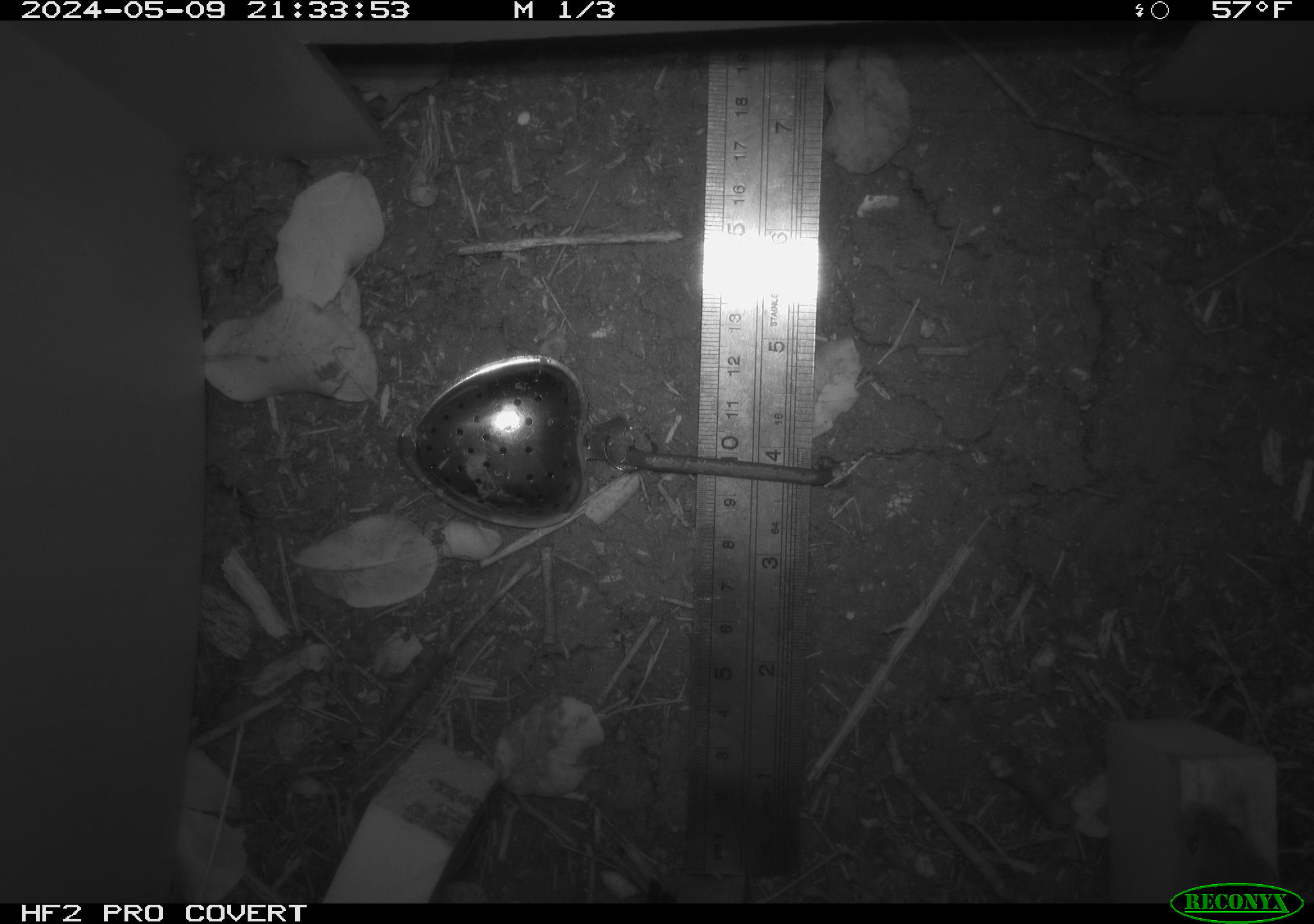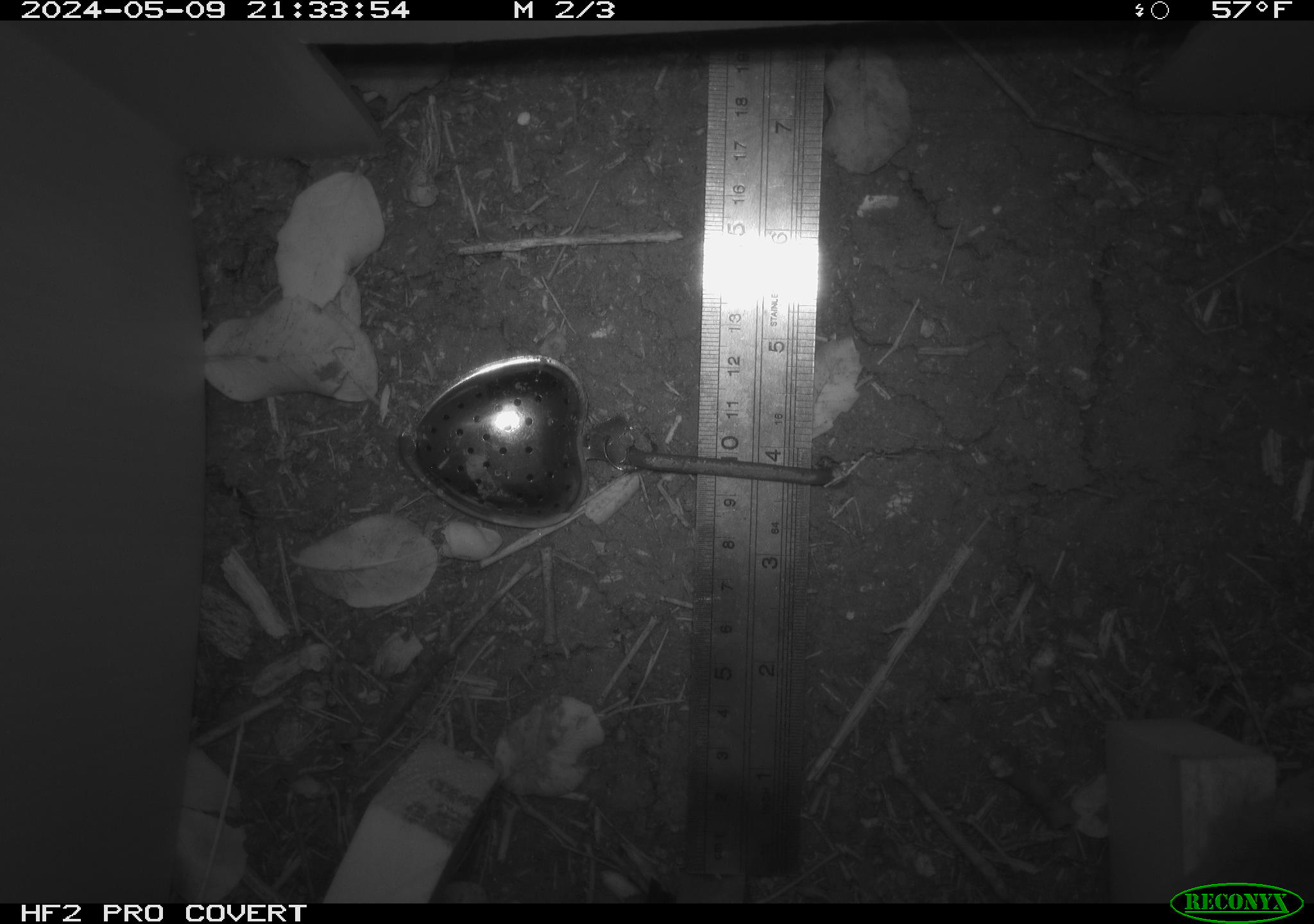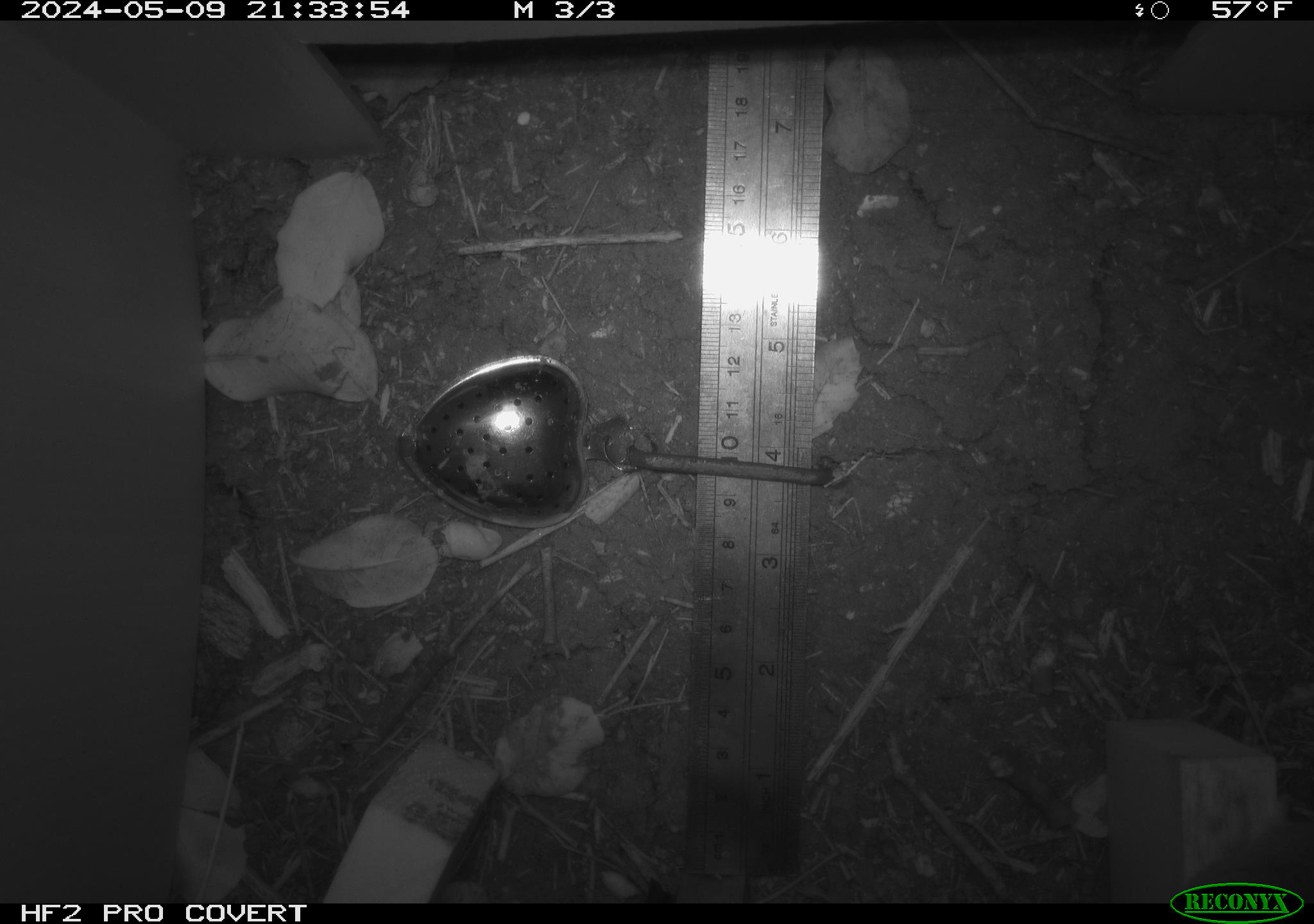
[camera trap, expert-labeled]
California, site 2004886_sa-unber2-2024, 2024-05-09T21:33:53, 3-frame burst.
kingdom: Animalia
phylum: Chordata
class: Mammalia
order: Rodentia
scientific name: Rodentia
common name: mouse species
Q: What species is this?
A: Mouse species (Rodentia).